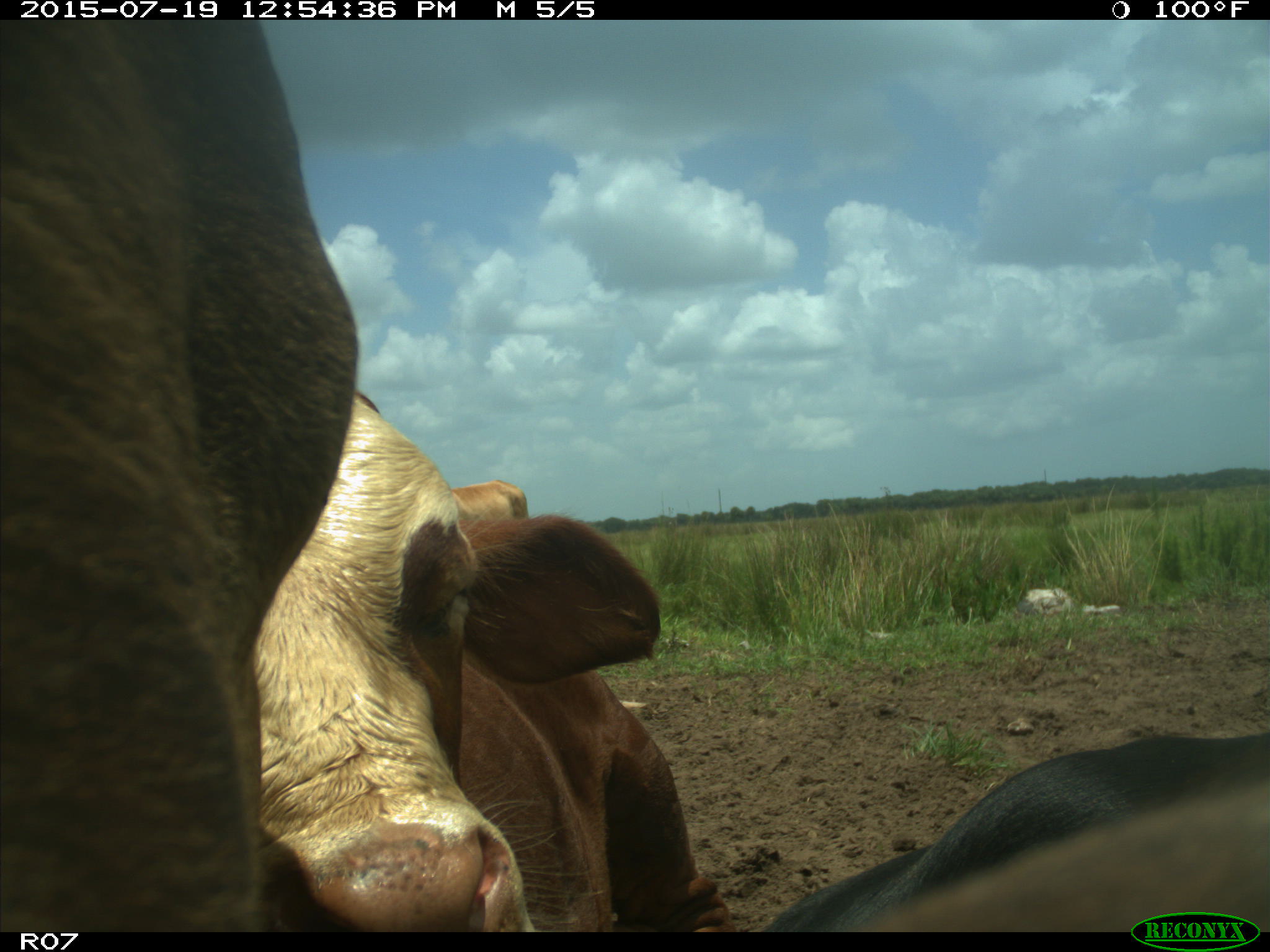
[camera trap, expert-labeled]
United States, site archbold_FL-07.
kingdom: Animalia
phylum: Chordata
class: Mammalia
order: Artiodactyla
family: Bovidae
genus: Bos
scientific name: Bos taurus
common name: domestic cow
Bos taurus (domestic cow).